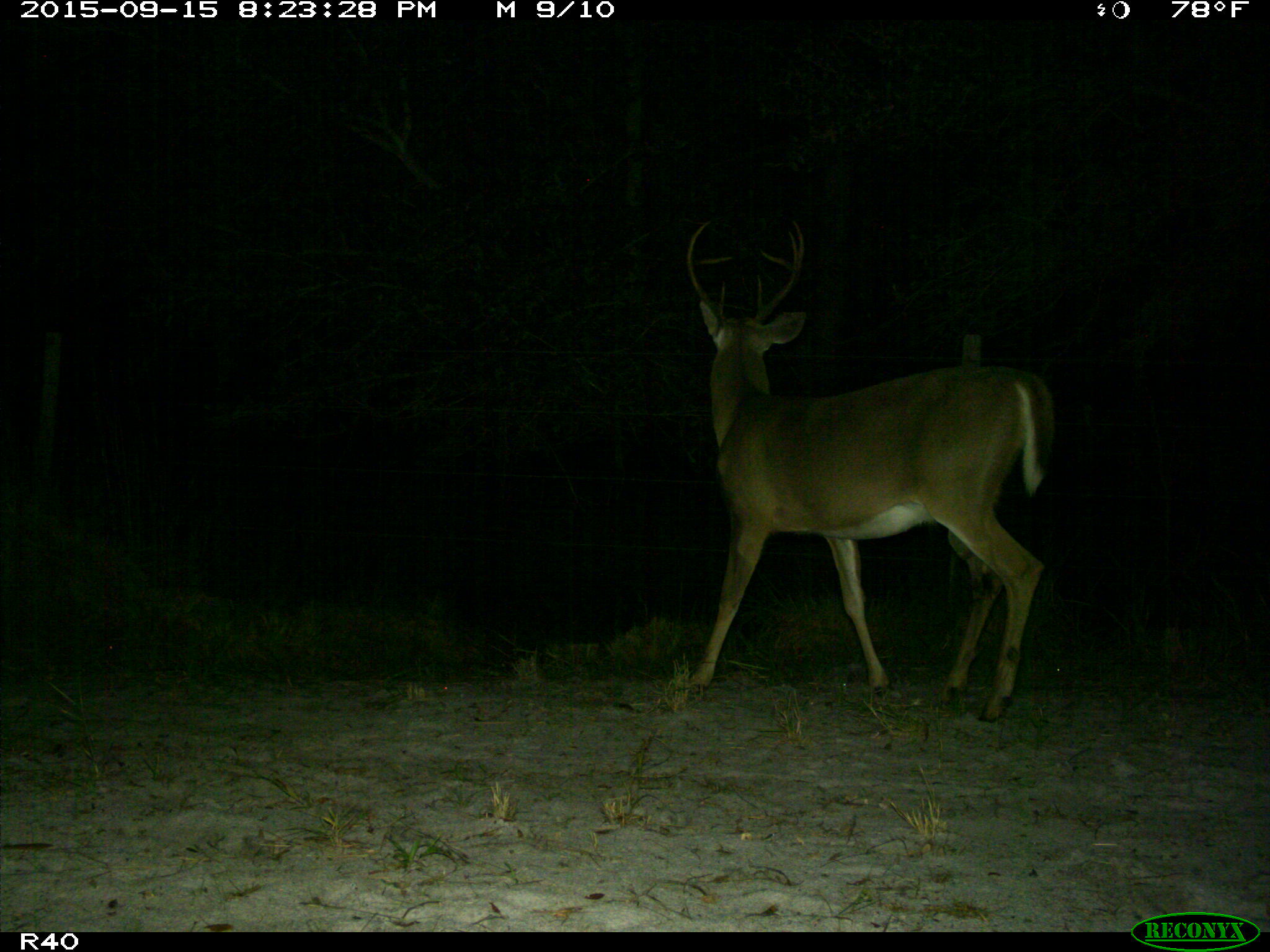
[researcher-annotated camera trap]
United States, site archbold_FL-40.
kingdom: Animalia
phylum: Chordata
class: Mammalia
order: Artiodactyla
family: Cervidae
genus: Odocoileus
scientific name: Odocoileus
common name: deer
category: unidentified deer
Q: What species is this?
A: Unidentified deer (deer) (Odocoileus).